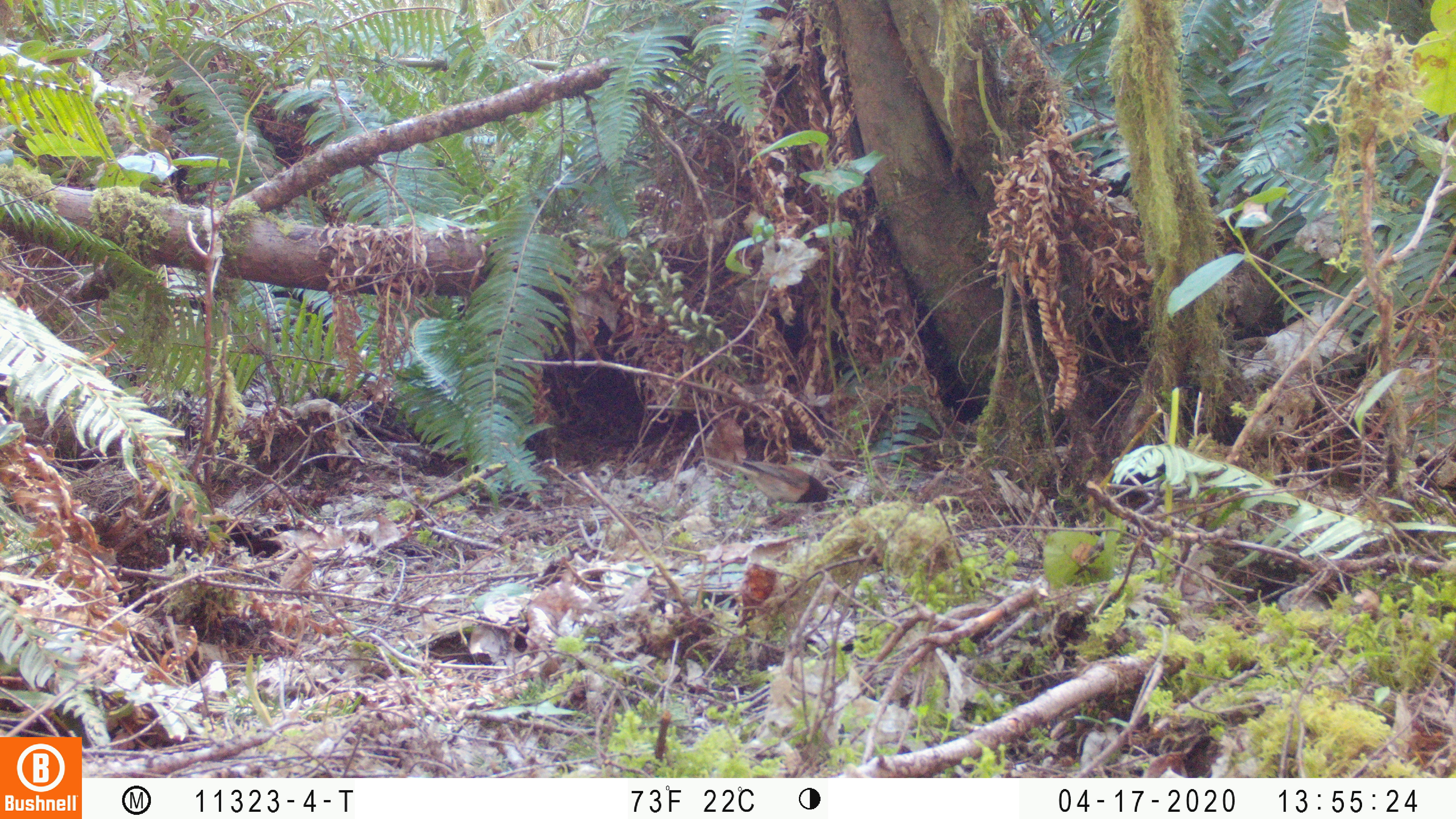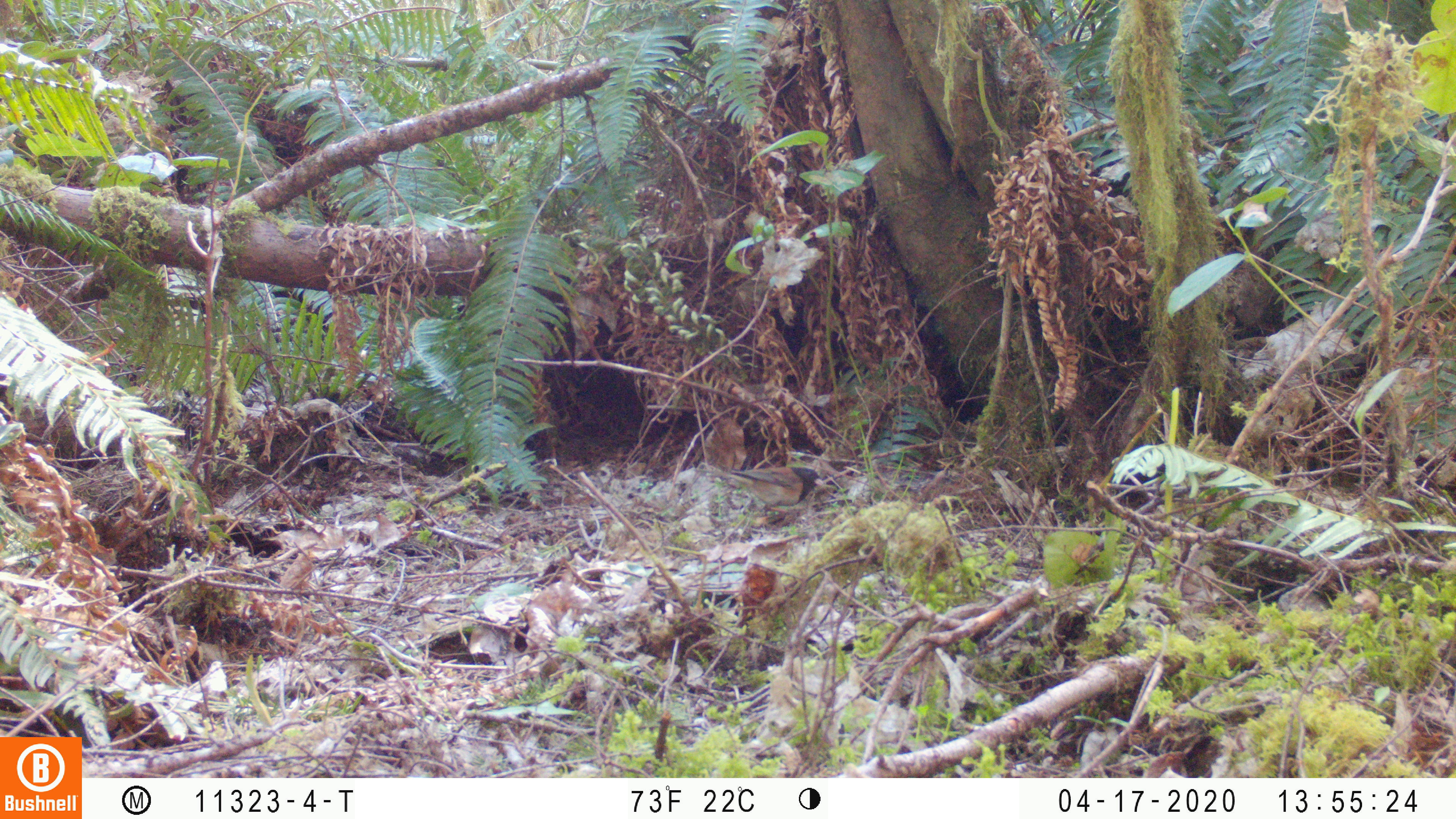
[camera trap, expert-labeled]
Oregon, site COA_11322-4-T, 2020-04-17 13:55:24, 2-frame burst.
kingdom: Animalia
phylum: Chordata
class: Aves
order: Passeriformes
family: Passerellidae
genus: Junco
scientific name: Junco hyemalis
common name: dark-eyed junco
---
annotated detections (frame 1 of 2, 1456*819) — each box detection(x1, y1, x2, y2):
dark-eyed junco: detection(702, 450, 834, 515)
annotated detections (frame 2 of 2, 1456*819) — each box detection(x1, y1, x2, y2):
dark-eyed junco: detection(704, 464, 834, 512)